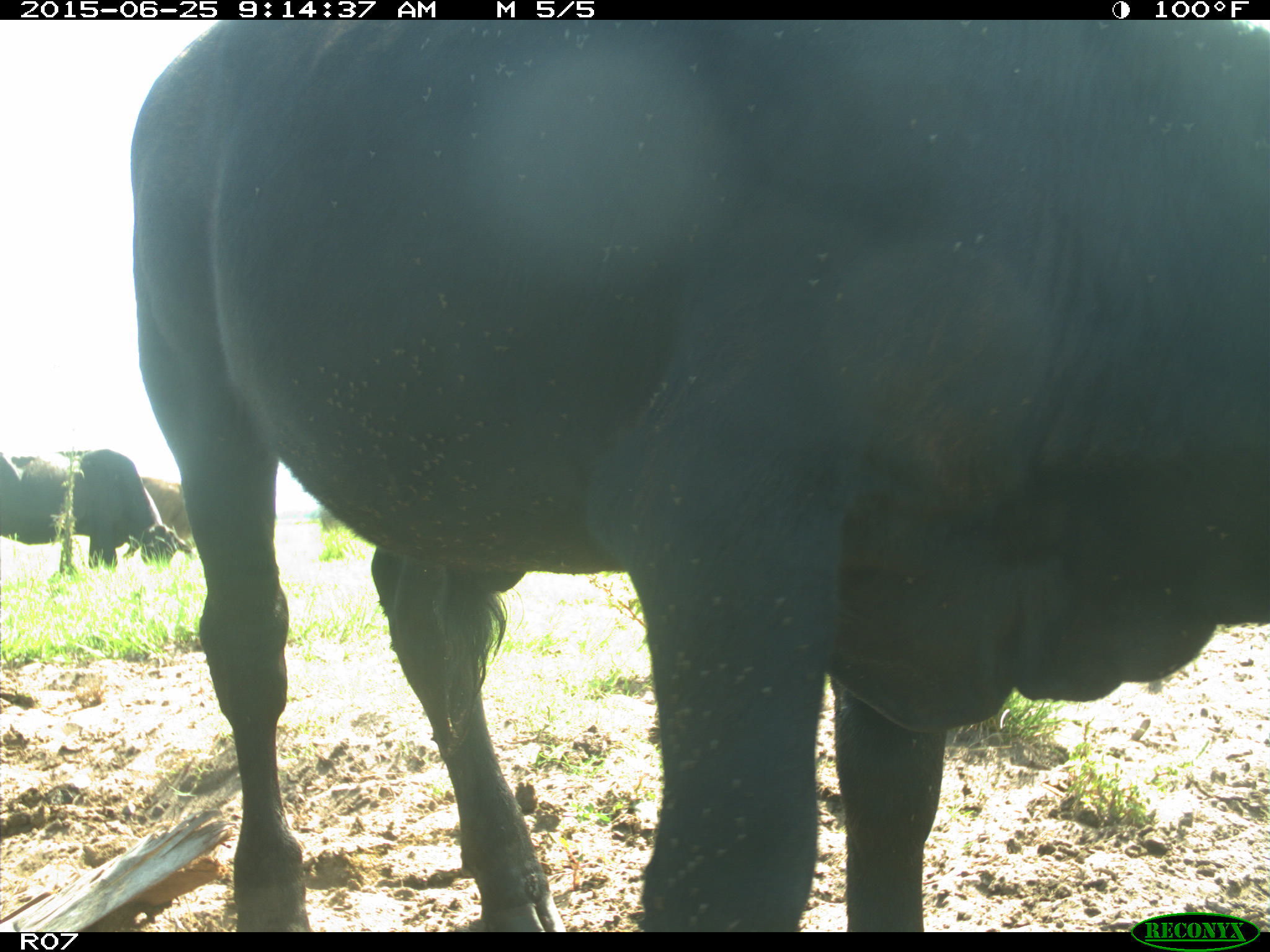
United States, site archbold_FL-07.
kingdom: Animalia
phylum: Chordata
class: Mammalia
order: Artiodactyla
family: Bovidae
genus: Bos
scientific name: Bos taurus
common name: domestic cow